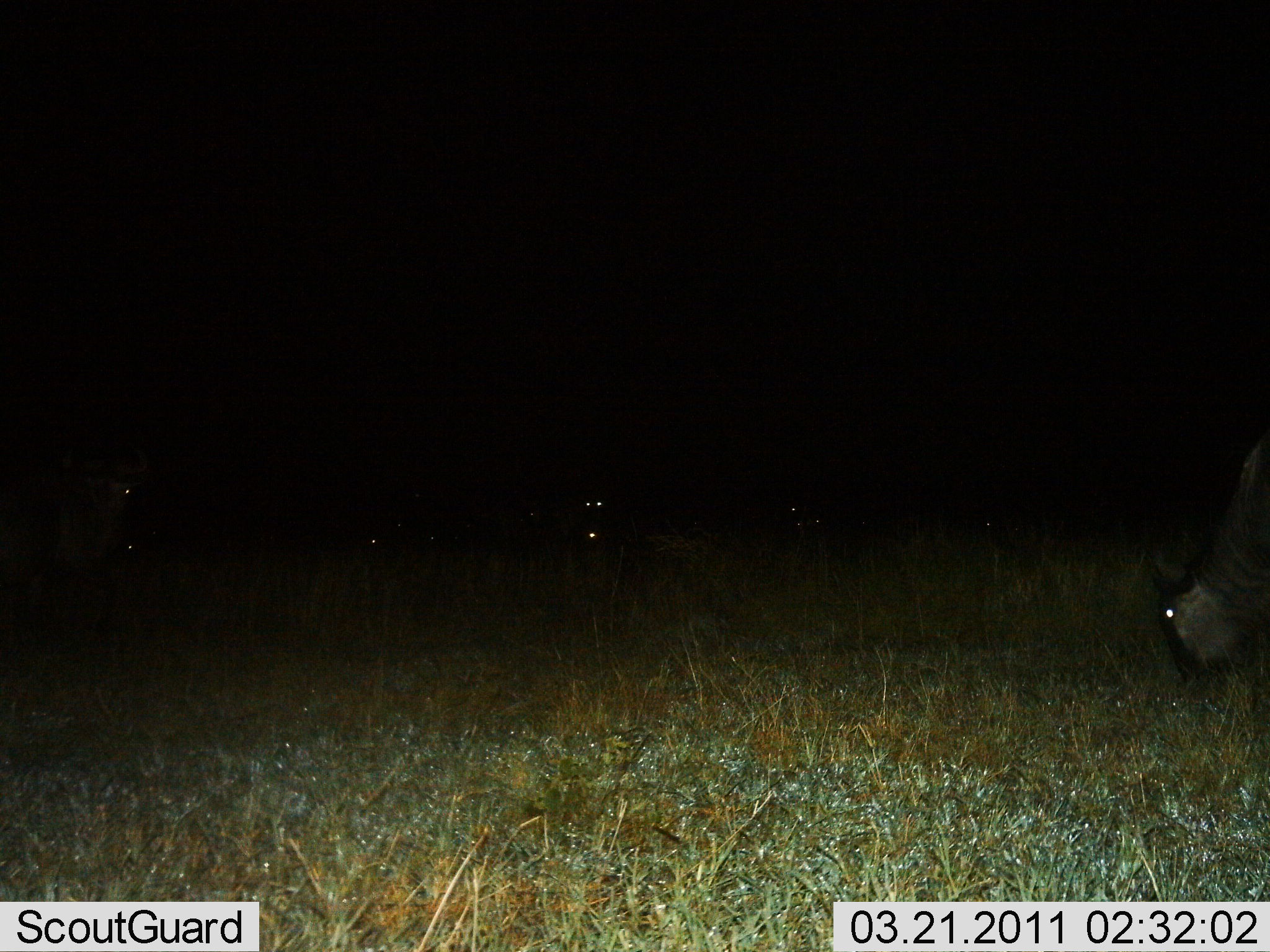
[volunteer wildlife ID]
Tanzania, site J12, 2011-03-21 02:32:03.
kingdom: Animalia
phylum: Chordata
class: Mammalia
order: Artiodactyla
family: Bovidae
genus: Connochaetes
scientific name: Connochaetes taurinus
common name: blue wildebeest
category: wildebeest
Wildebeest (blue wildebeest) (Connochaetes taurinus), count 5. Behavior (volunteer vote fractions): standing 45%, resting 0%, moving 9%, interacting 0%. Young present (vote fraction): 0%. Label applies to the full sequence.